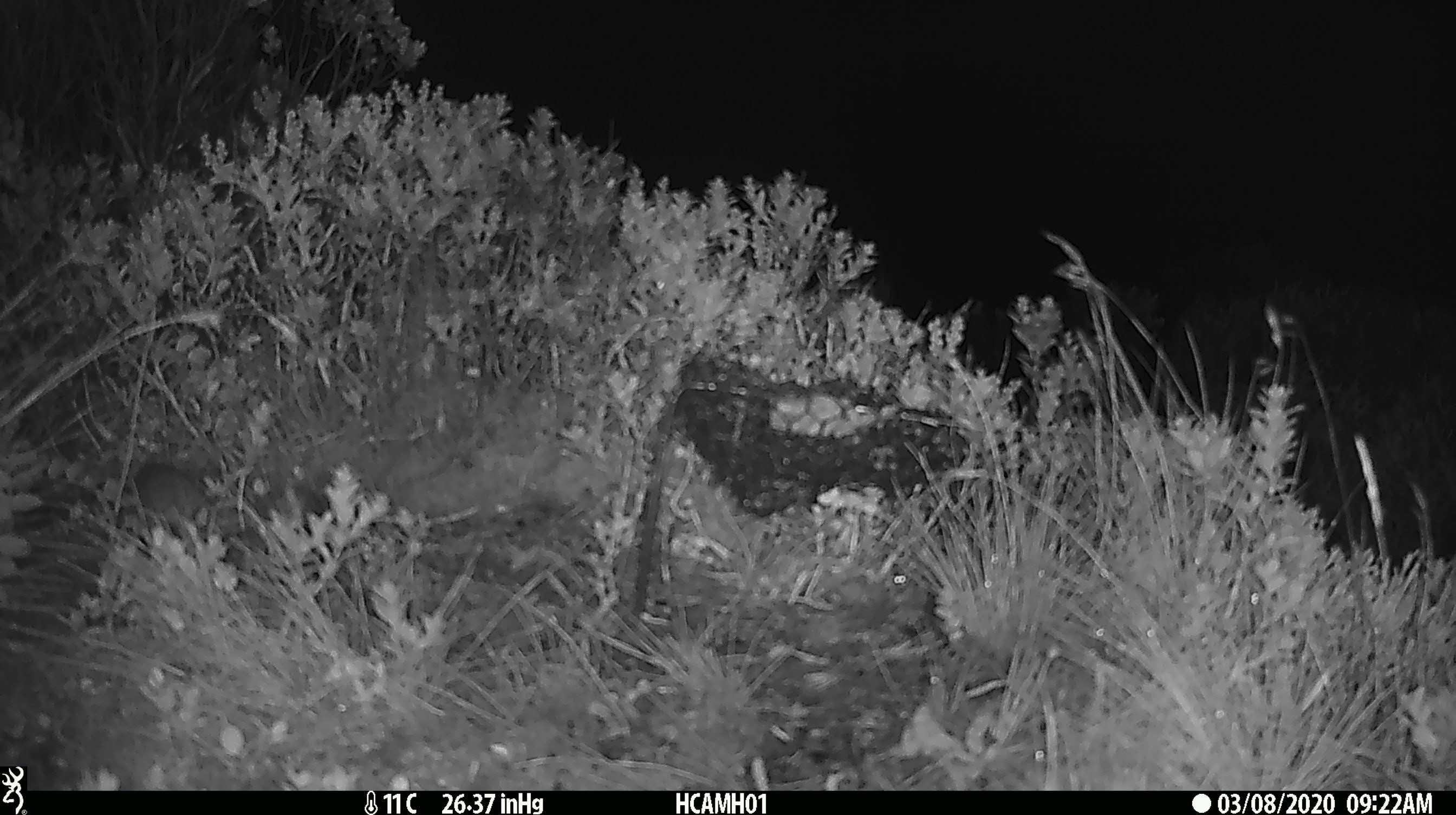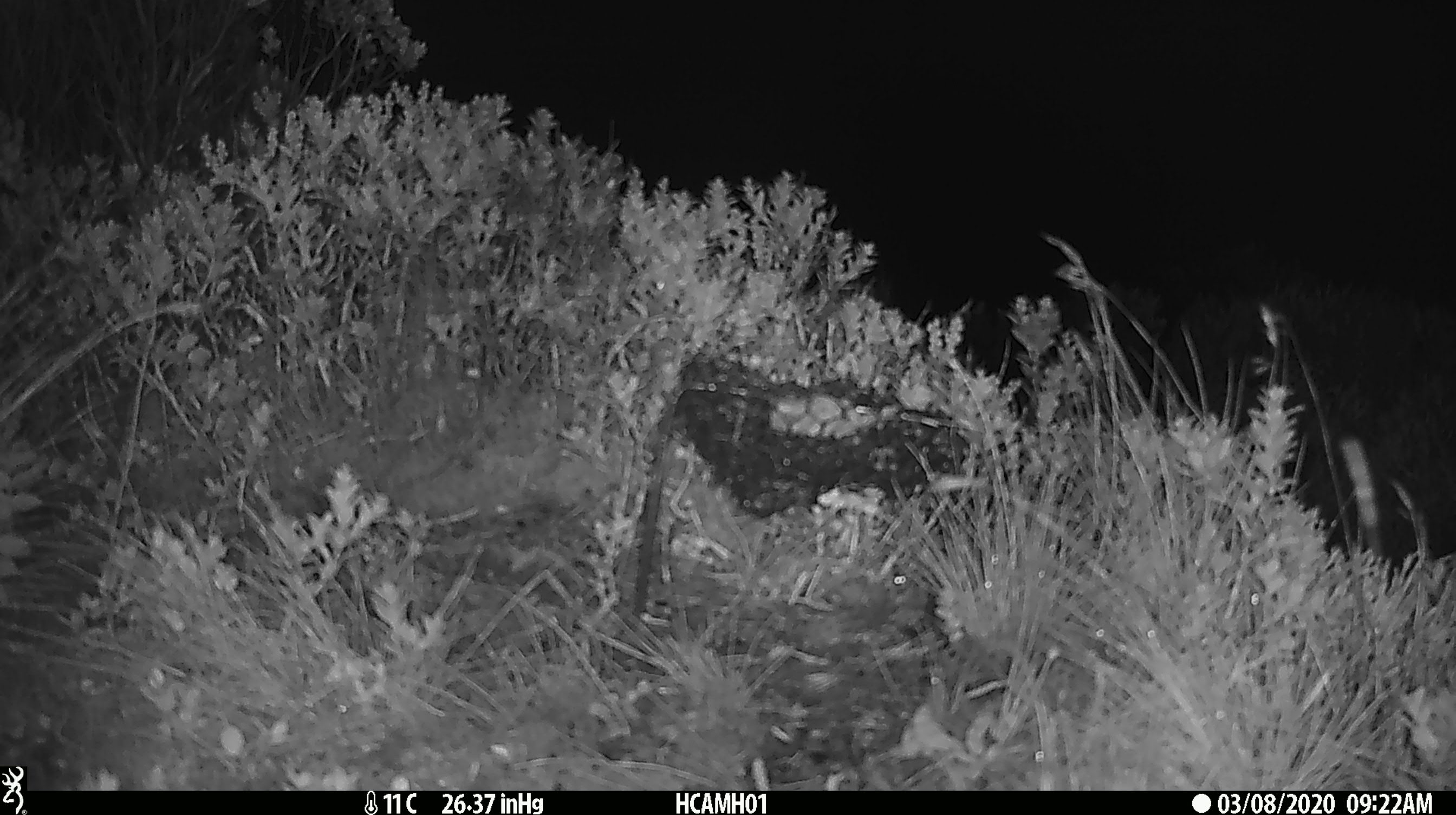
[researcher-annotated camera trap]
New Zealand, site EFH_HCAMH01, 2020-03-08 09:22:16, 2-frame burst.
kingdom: Animalia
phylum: Chordata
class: Mammalia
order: Rodentia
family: Muridae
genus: Mus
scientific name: Mus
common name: mouse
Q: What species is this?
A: Mouse (Mus).